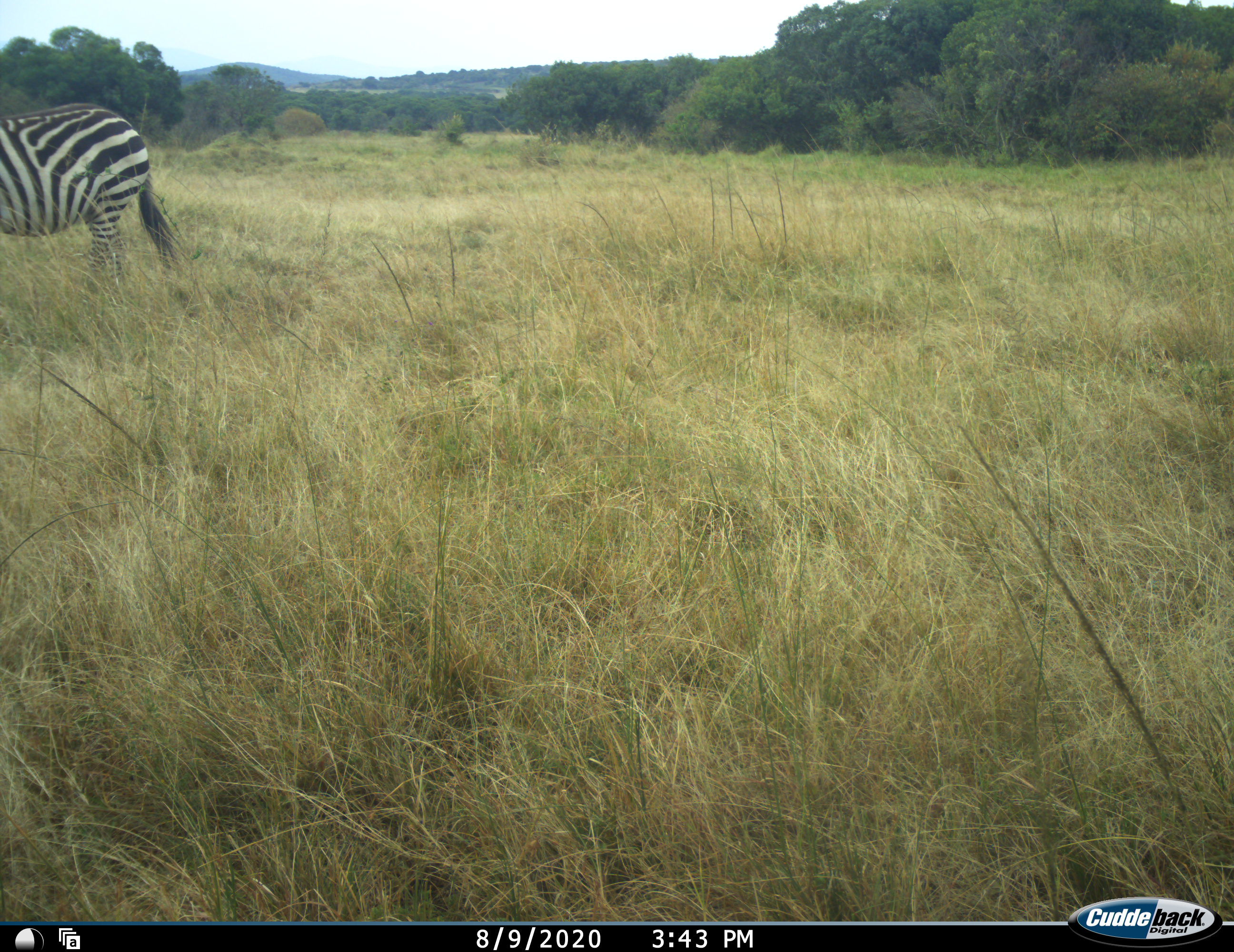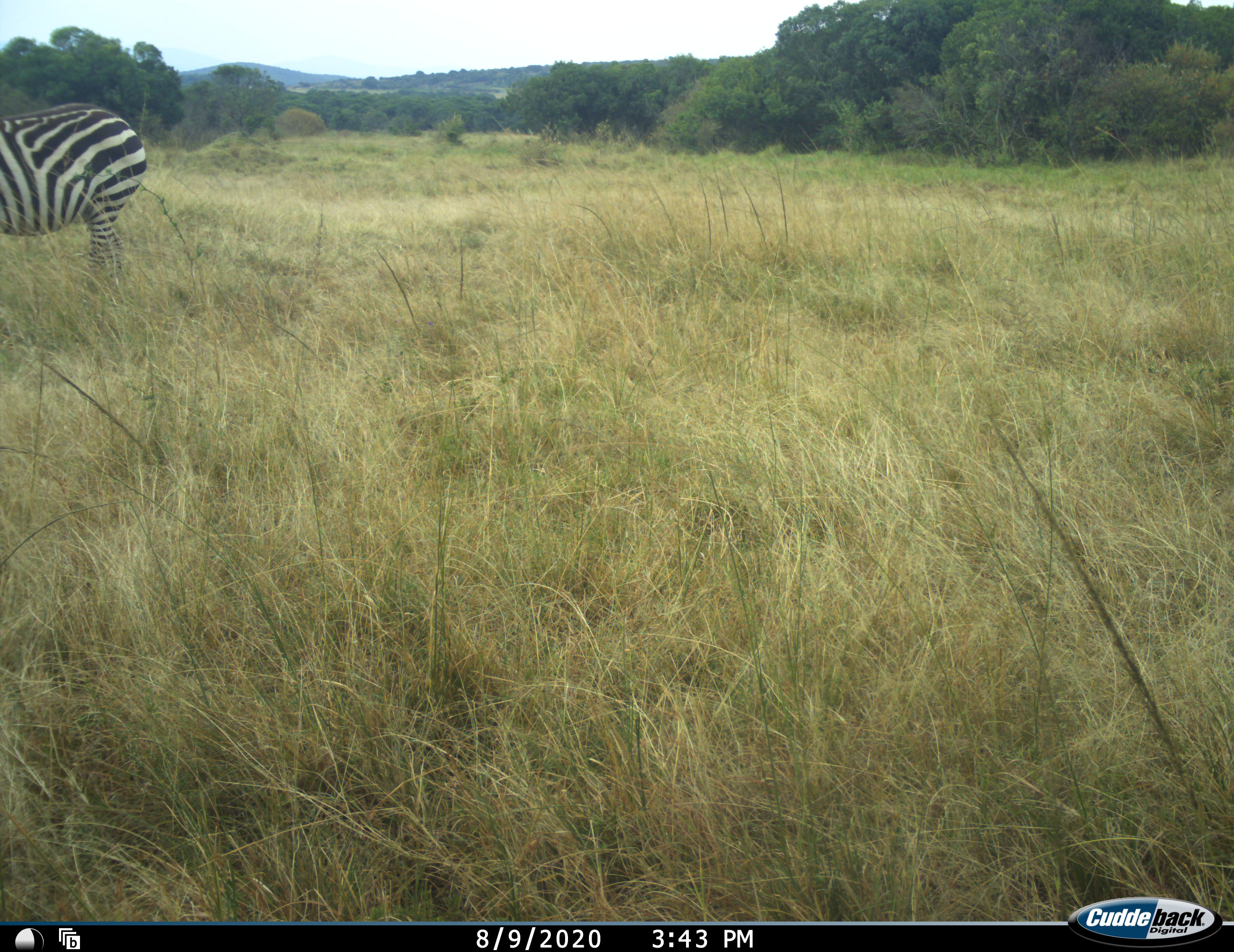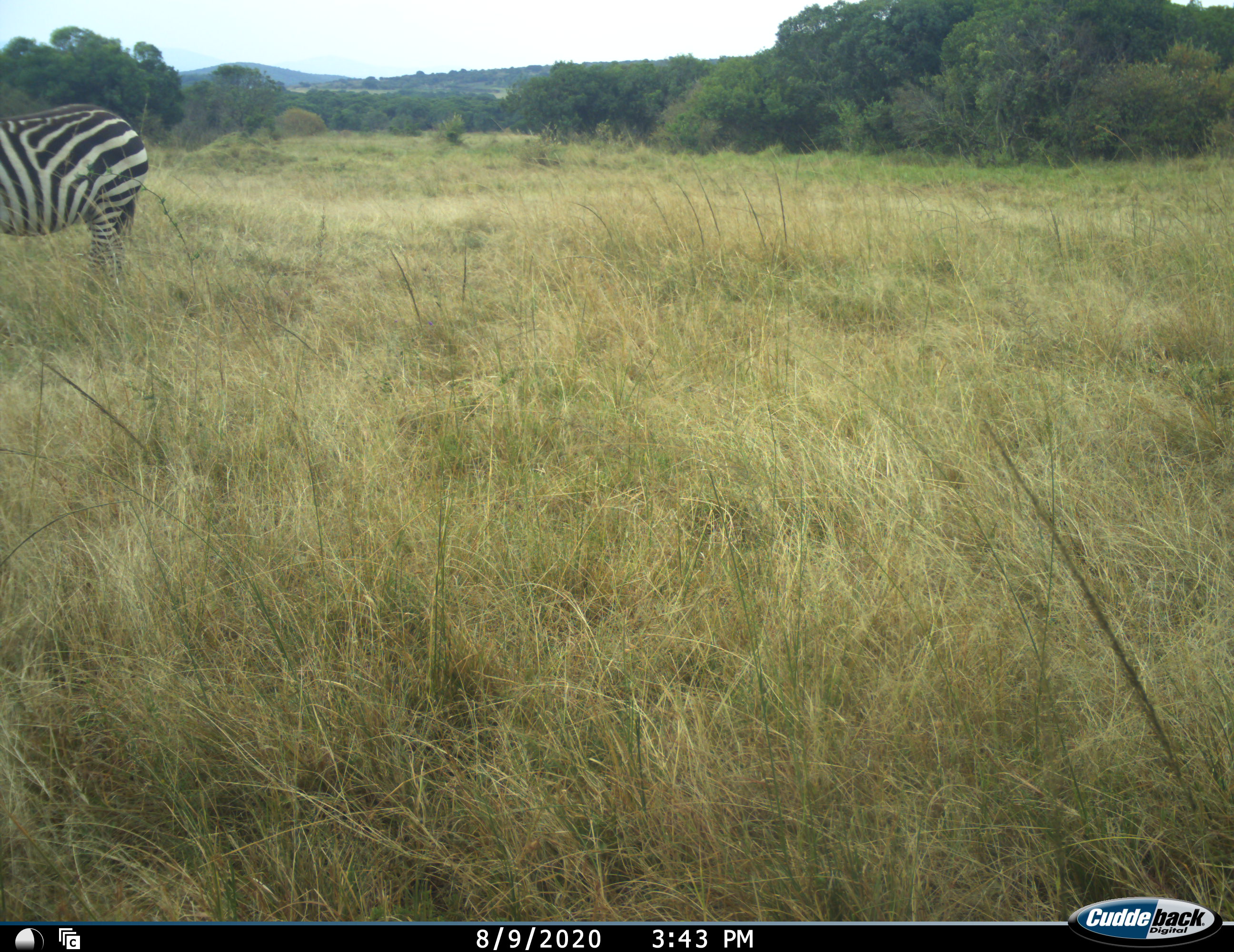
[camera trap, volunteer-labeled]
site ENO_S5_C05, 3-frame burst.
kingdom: Animalia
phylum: Chordata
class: Mammalia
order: Perissodactyla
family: Equidae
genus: Equus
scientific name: Equus quagga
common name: plains zebra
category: zebraplains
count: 1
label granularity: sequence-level